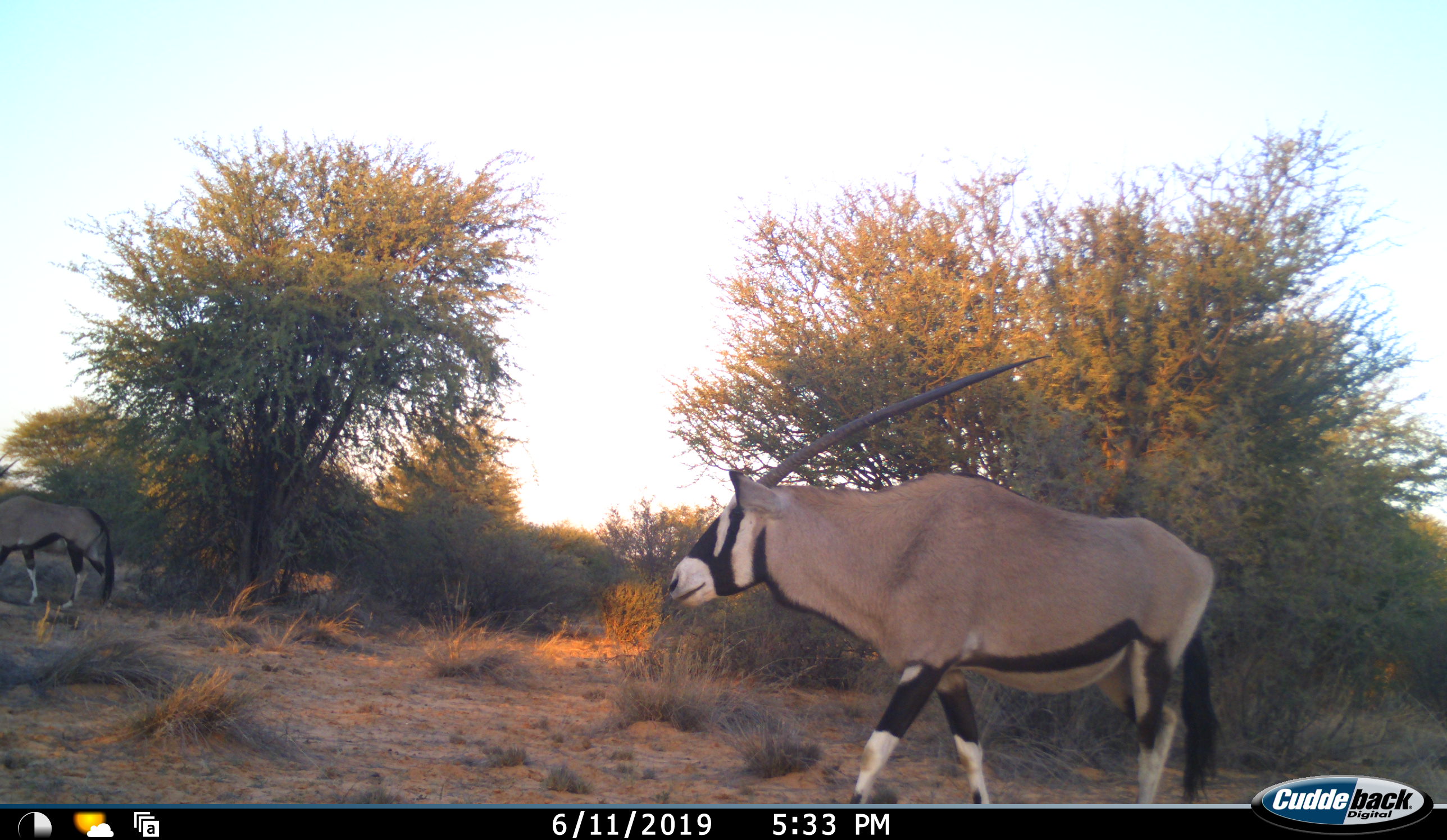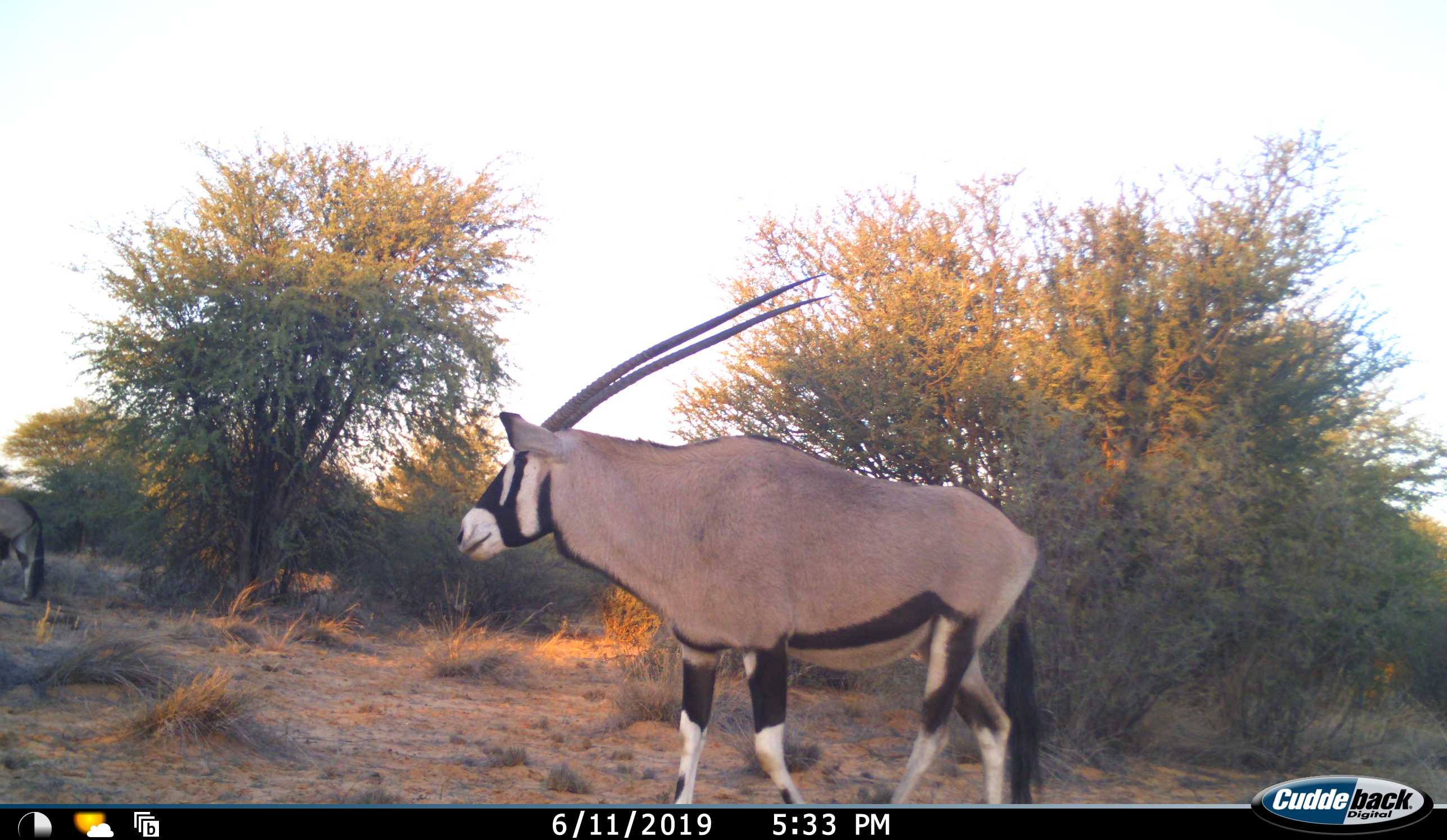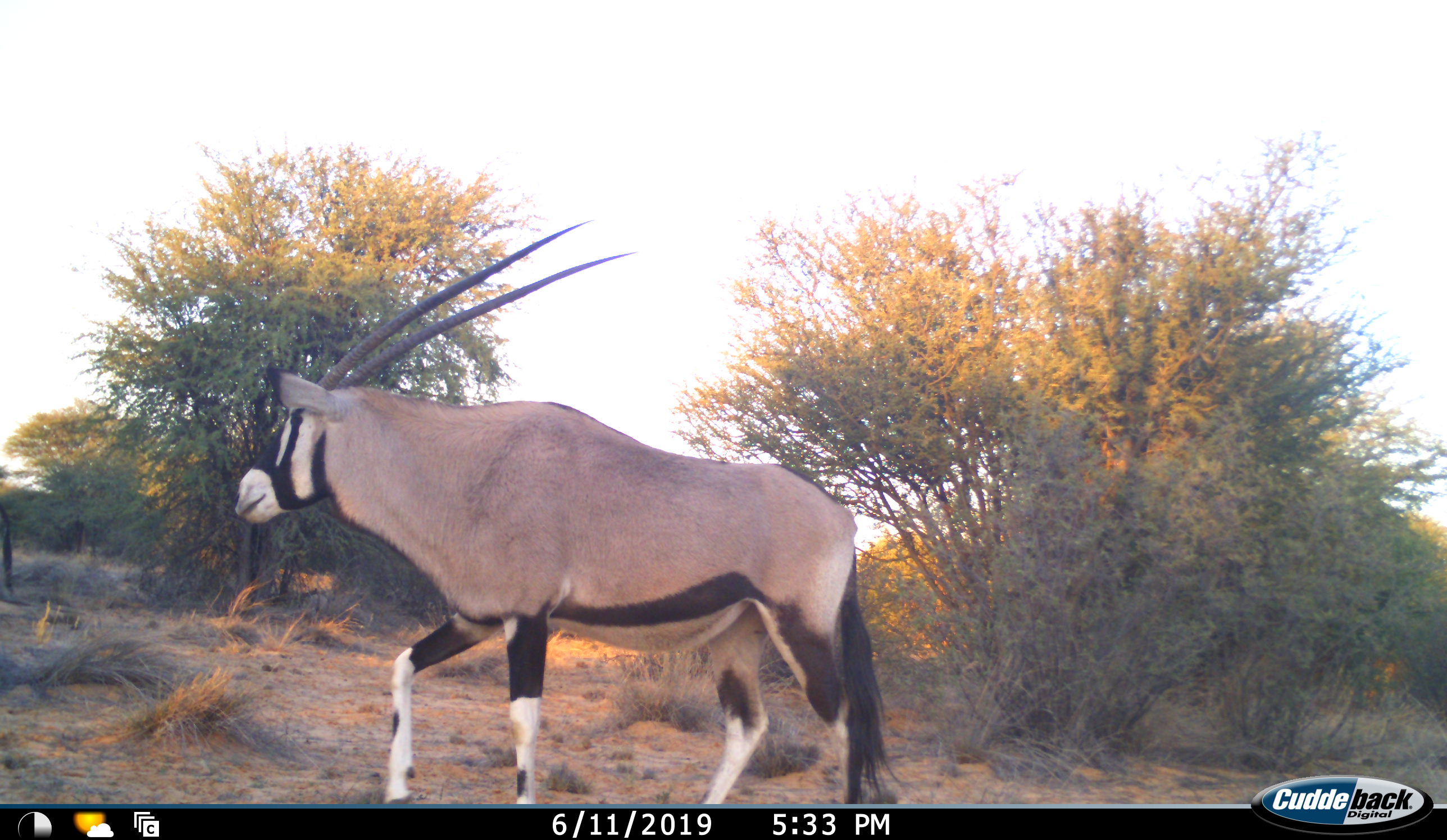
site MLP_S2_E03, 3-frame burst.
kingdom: Animalia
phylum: Chordata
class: Mammalia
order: Artiodactyla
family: Bovidae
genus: Oryx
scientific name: Oryx gazella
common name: gemsbok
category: oryx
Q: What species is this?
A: Oryx (gemsbok) (Oryx gazella).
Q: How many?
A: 2.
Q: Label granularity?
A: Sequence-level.